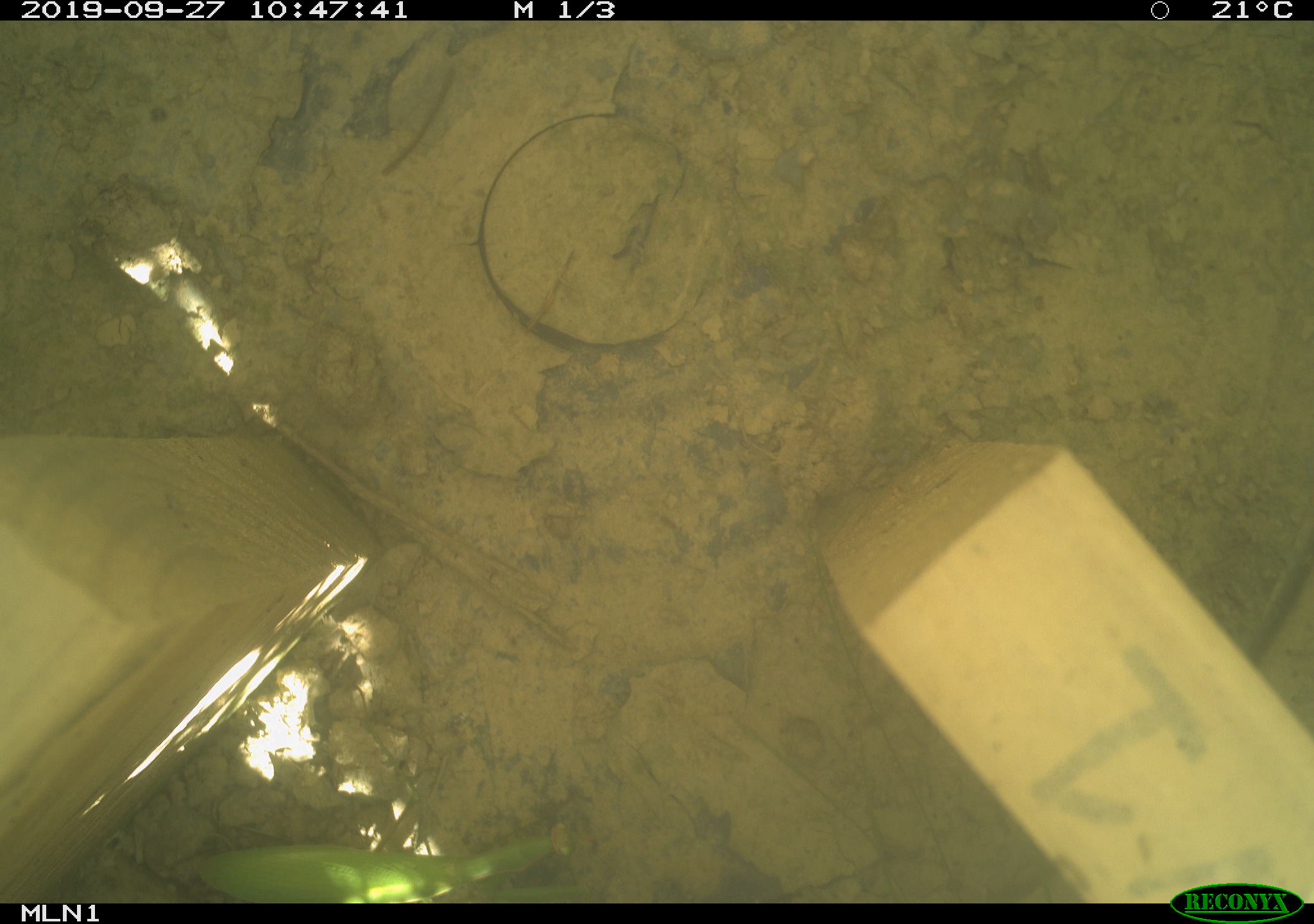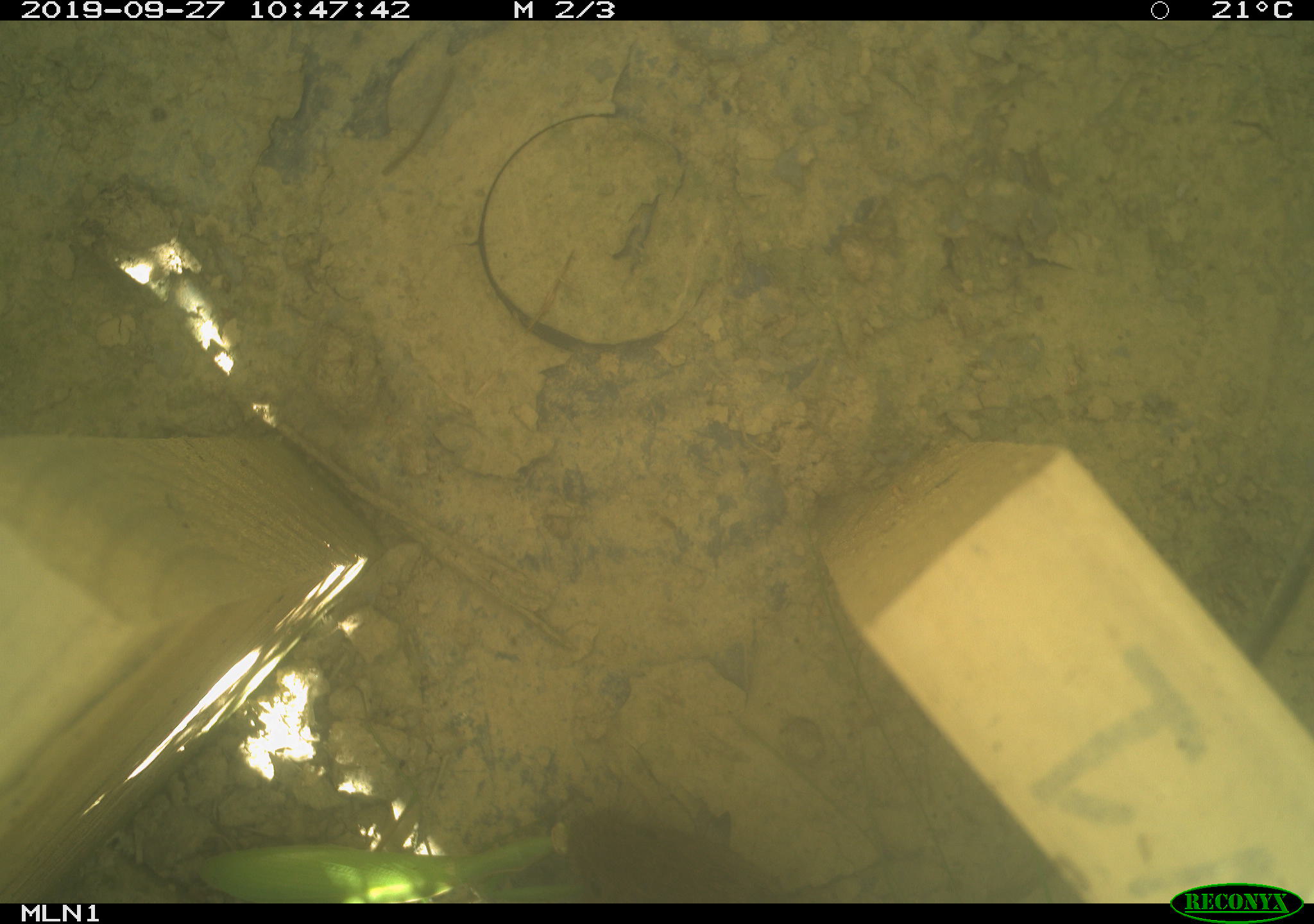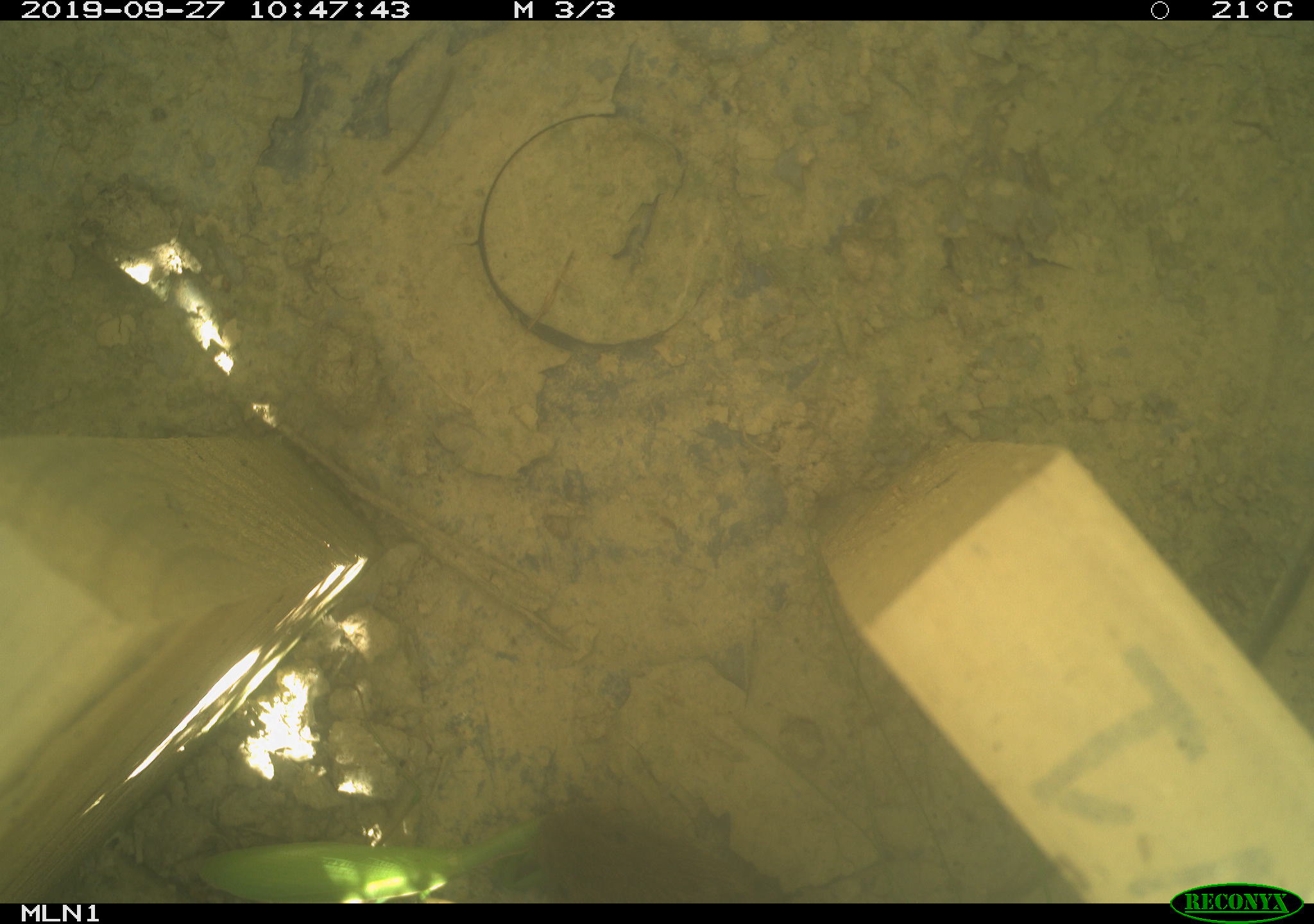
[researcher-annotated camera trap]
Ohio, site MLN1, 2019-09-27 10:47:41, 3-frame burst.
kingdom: Animalia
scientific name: Animalia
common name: animal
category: invertebrate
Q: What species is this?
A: Invertebrate (animal) (Animalia).